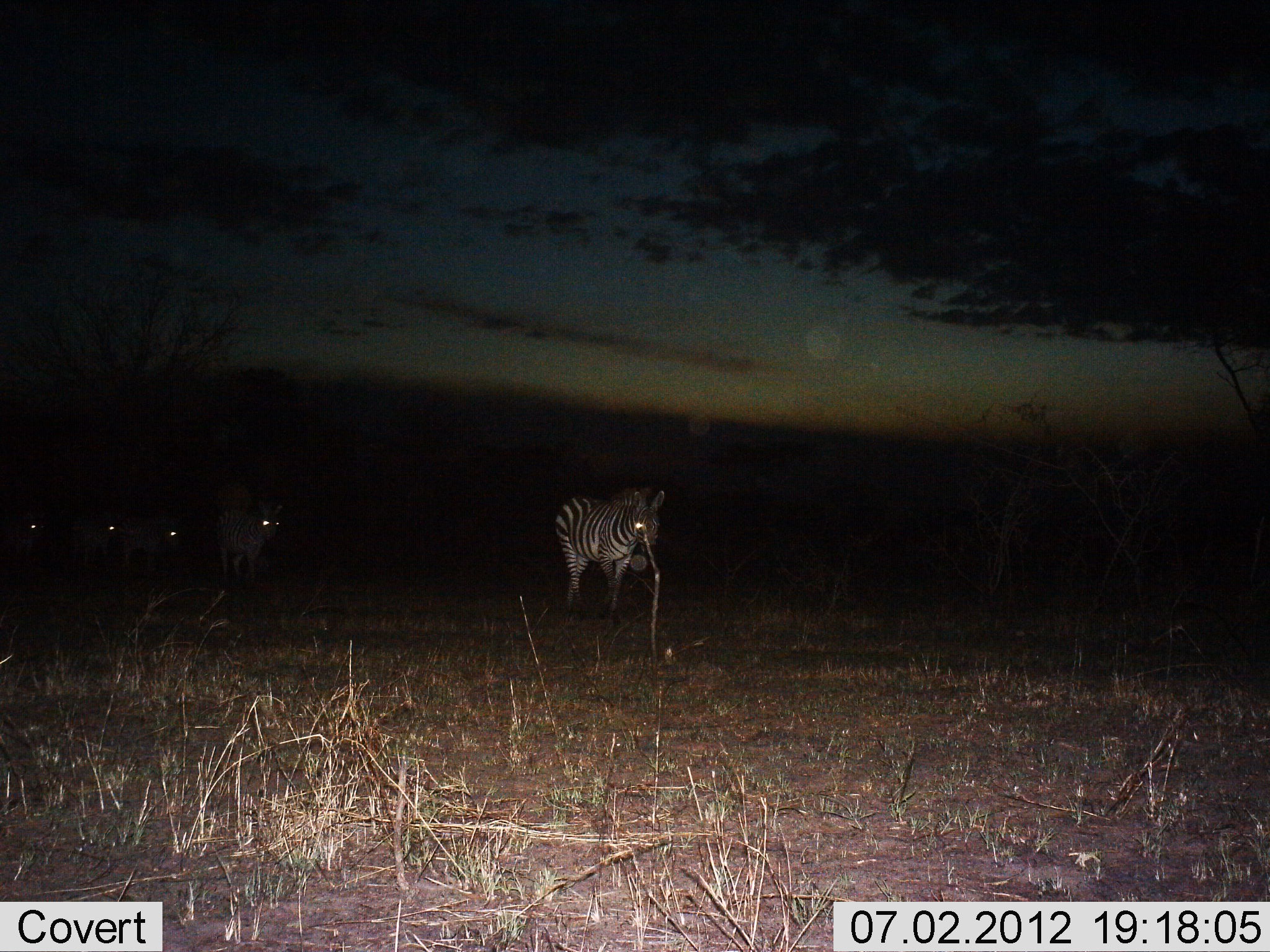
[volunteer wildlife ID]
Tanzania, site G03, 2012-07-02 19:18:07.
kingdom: Animalia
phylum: Chordata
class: Mammalia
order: Perissodactyla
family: Equidae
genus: Equus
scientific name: Equus quagga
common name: plains zebra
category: zebra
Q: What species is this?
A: Zebra (plains zebra) (Equus quagga).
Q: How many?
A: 5.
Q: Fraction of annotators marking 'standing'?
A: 30%.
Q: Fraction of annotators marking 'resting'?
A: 0%.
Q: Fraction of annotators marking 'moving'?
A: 90%.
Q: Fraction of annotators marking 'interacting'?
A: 0%.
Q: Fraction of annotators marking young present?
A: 10%.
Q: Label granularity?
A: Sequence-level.